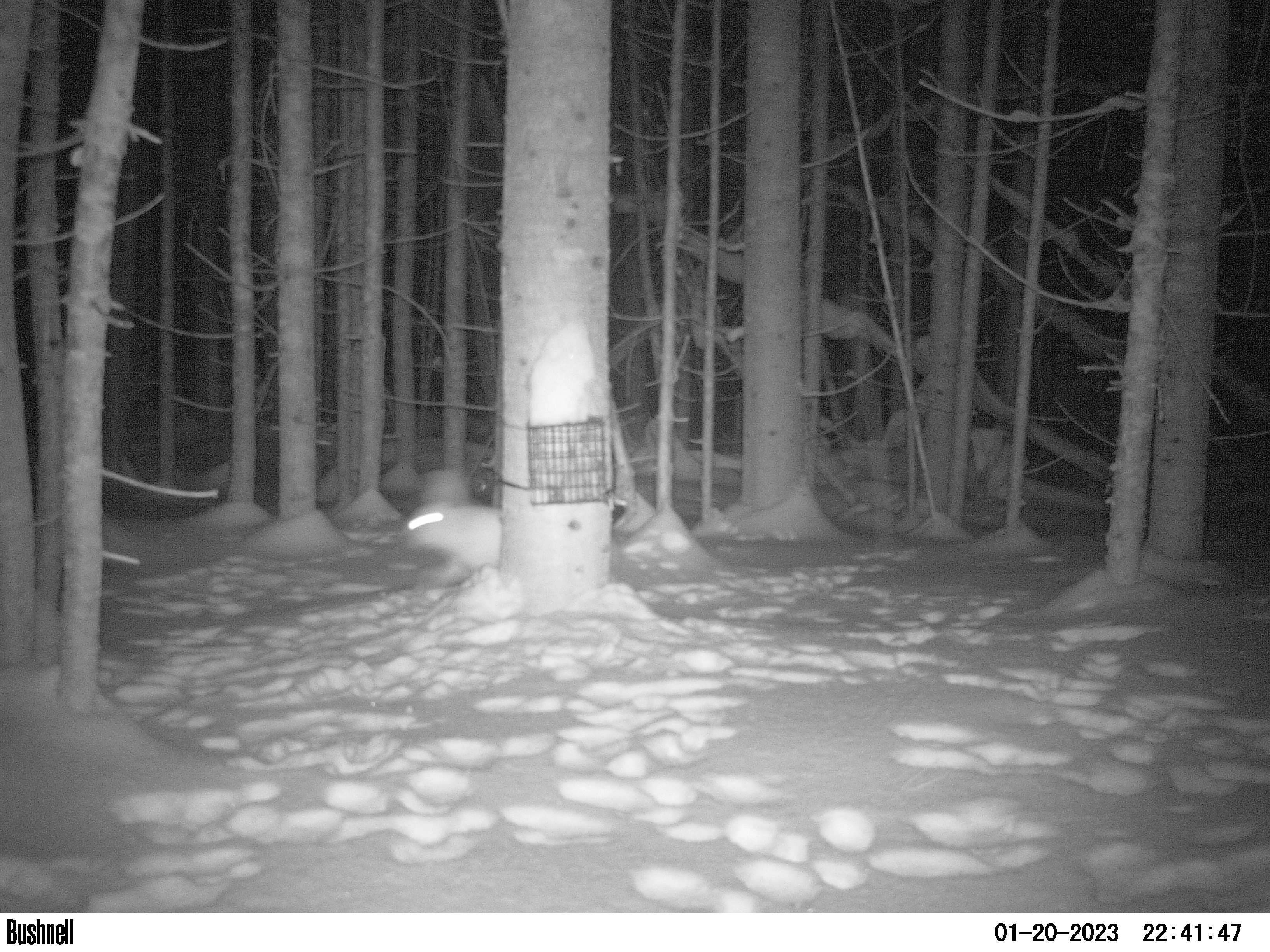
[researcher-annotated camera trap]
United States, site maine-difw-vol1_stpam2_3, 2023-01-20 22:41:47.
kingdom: Animalia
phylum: Chordata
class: Mammalia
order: Lagomorpha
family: Leporidae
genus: Lepus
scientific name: Lepus americanus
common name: snowshoe hare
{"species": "snowshoe hare (Lepus americanus)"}